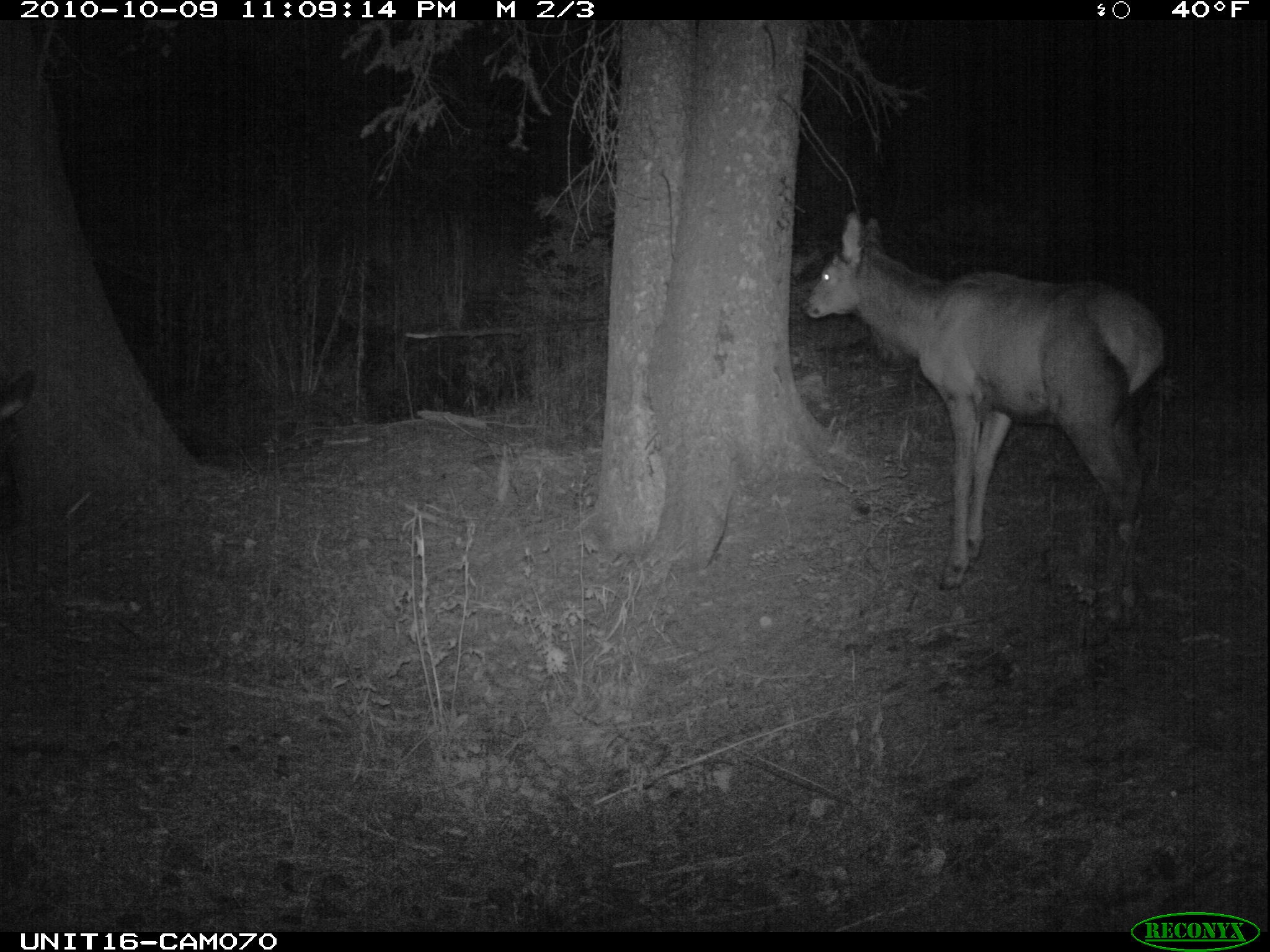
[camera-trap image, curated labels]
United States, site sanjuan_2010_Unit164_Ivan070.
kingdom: Animalia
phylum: Chordata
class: Mammalia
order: Artiodactyla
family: Cervidae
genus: Cervus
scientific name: Cervus elaphus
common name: red deer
Cervus elaphus (red deer).